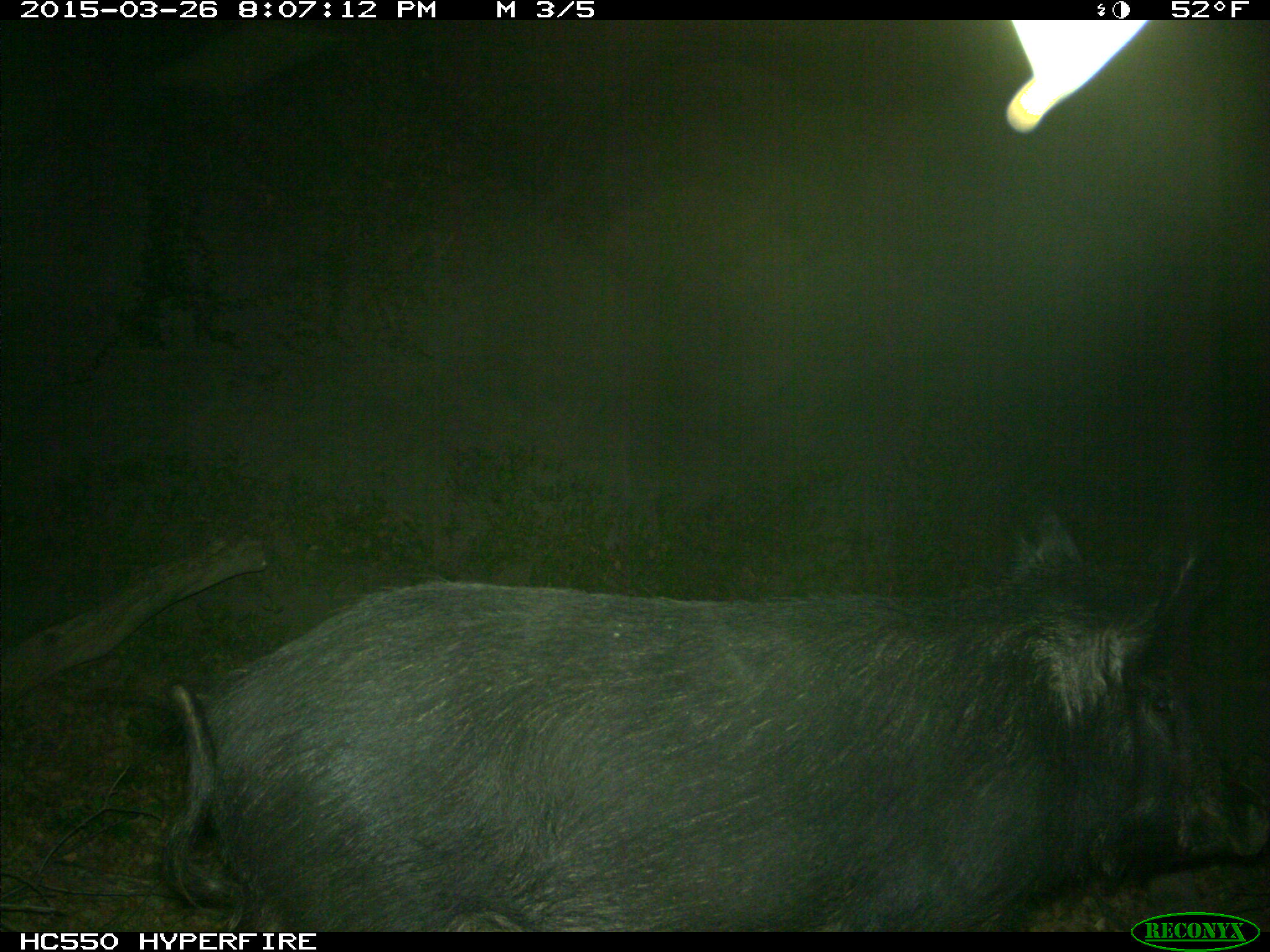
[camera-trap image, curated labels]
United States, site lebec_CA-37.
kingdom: Animalia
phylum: Chordata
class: Mammalia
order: Artiodactyla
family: Suidae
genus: Sus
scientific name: Sus scrofa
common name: wild boar